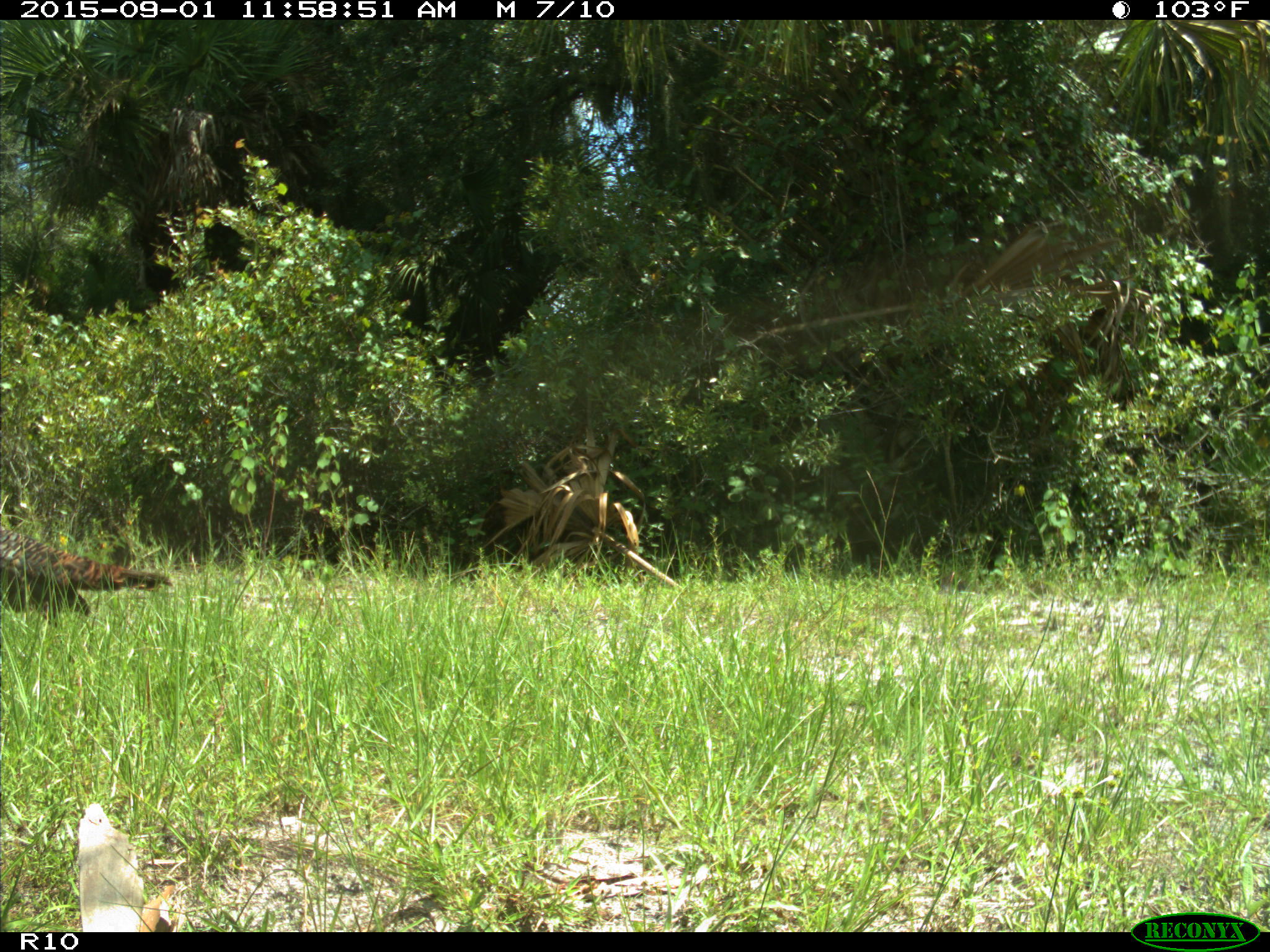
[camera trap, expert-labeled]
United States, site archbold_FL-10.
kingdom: Animalia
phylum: Chordata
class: Aves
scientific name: Aves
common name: birds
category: unidentified bird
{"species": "unidentified bird (birds) (Aves)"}